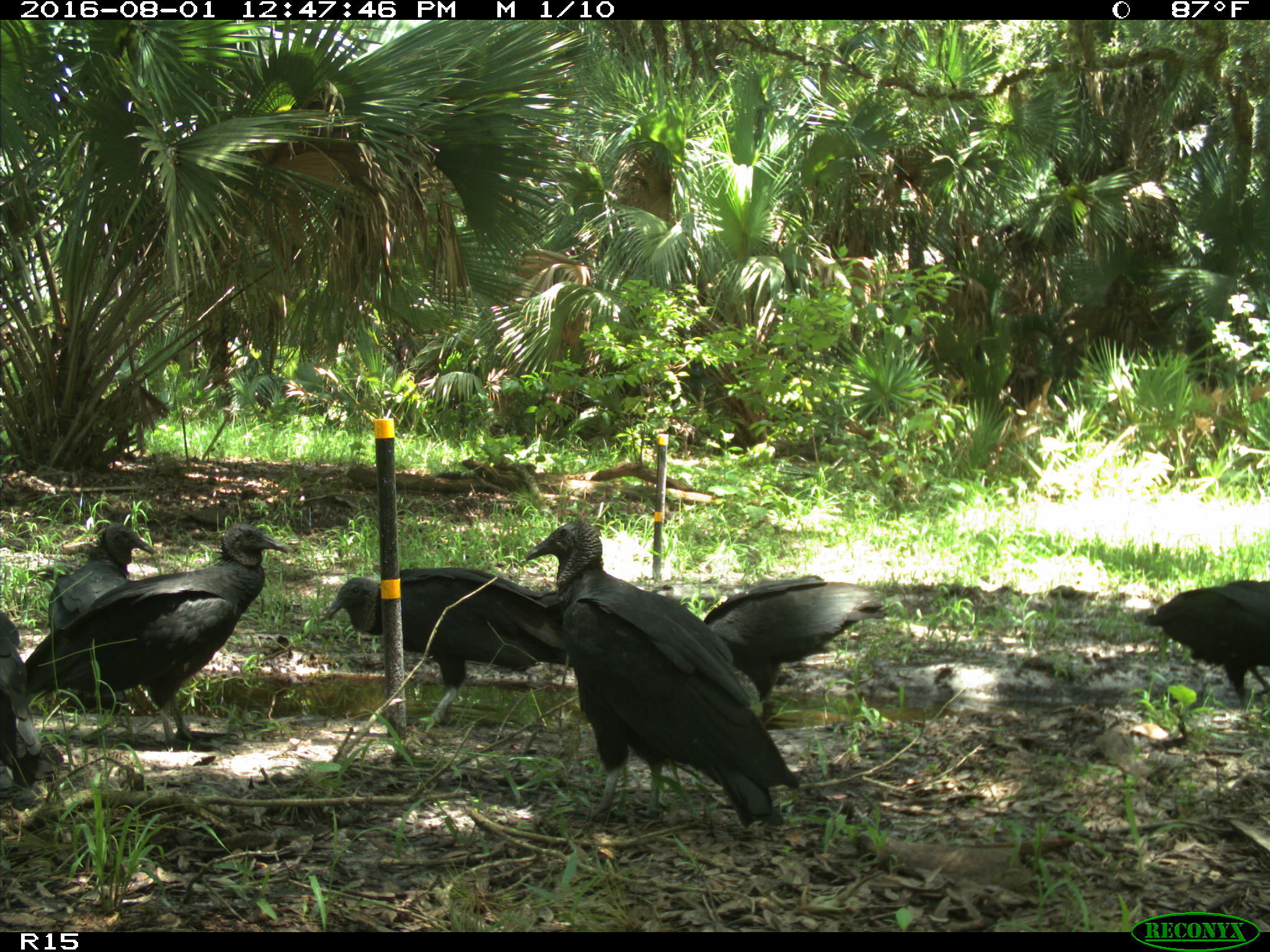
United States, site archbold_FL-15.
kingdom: Animalia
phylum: Chordata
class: Aves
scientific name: Aves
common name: birds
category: unidentified bird